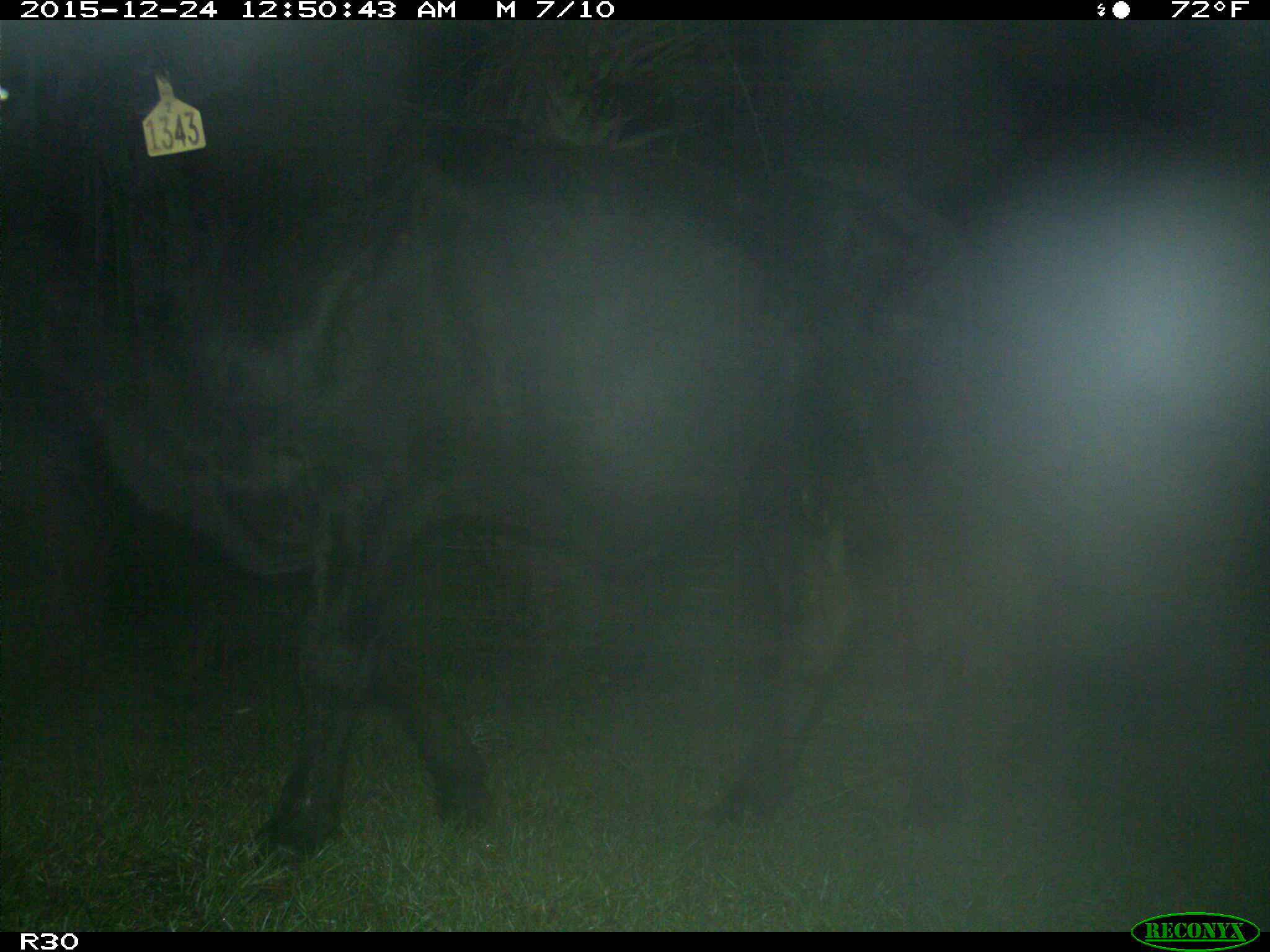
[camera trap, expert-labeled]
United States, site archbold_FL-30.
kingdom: Animalia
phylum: Chordata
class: Mammalia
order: Artiodactyla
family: Bovidae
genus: Bos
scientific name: Bos taurus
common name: domestic cow